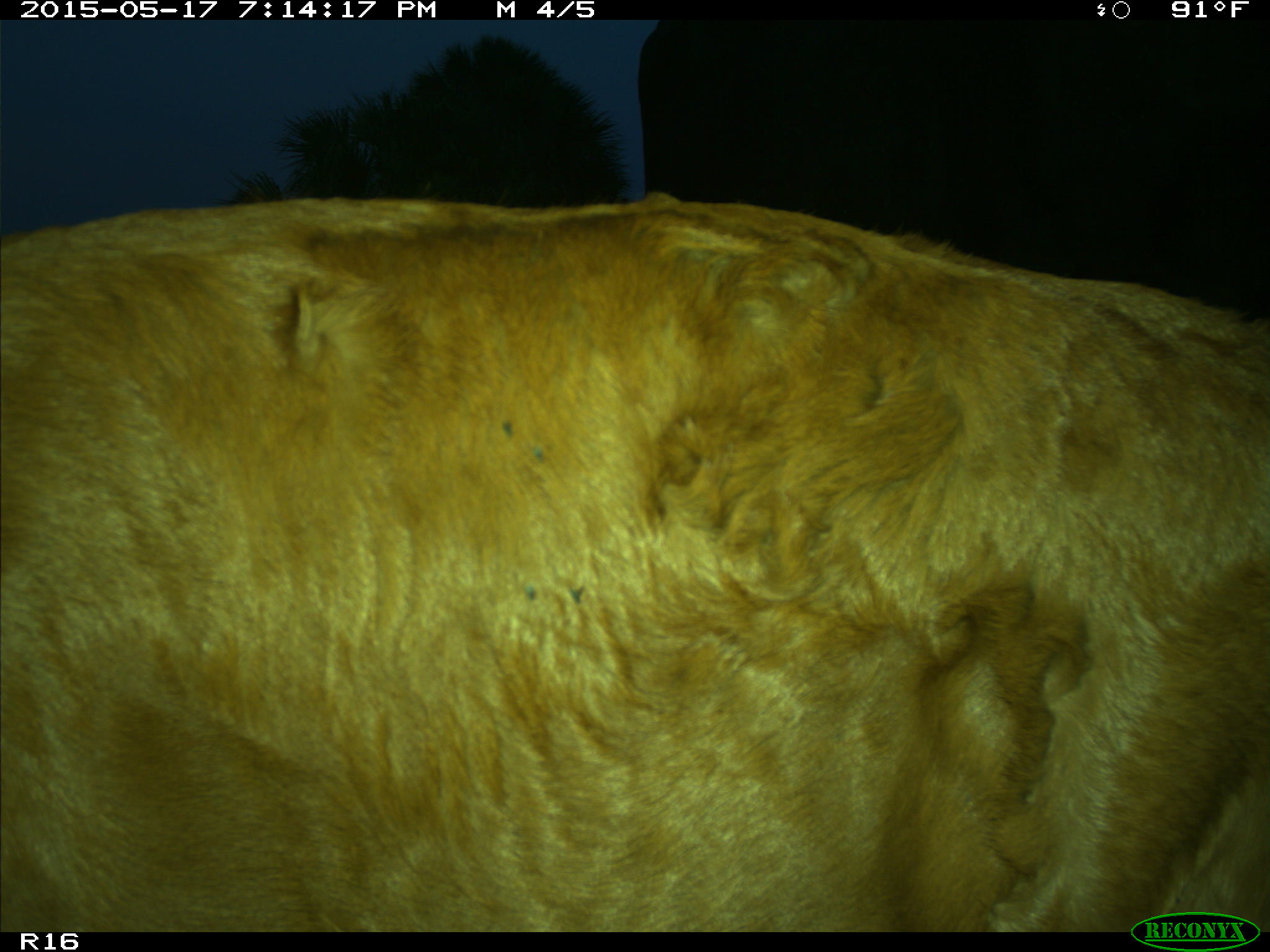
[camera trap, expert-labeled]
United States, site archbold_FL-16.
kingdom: Animalia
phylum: Chordata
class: Mammalia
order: Artiodactyla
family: Bovidae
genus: Bos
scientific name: Bos taurus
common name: domestic cow